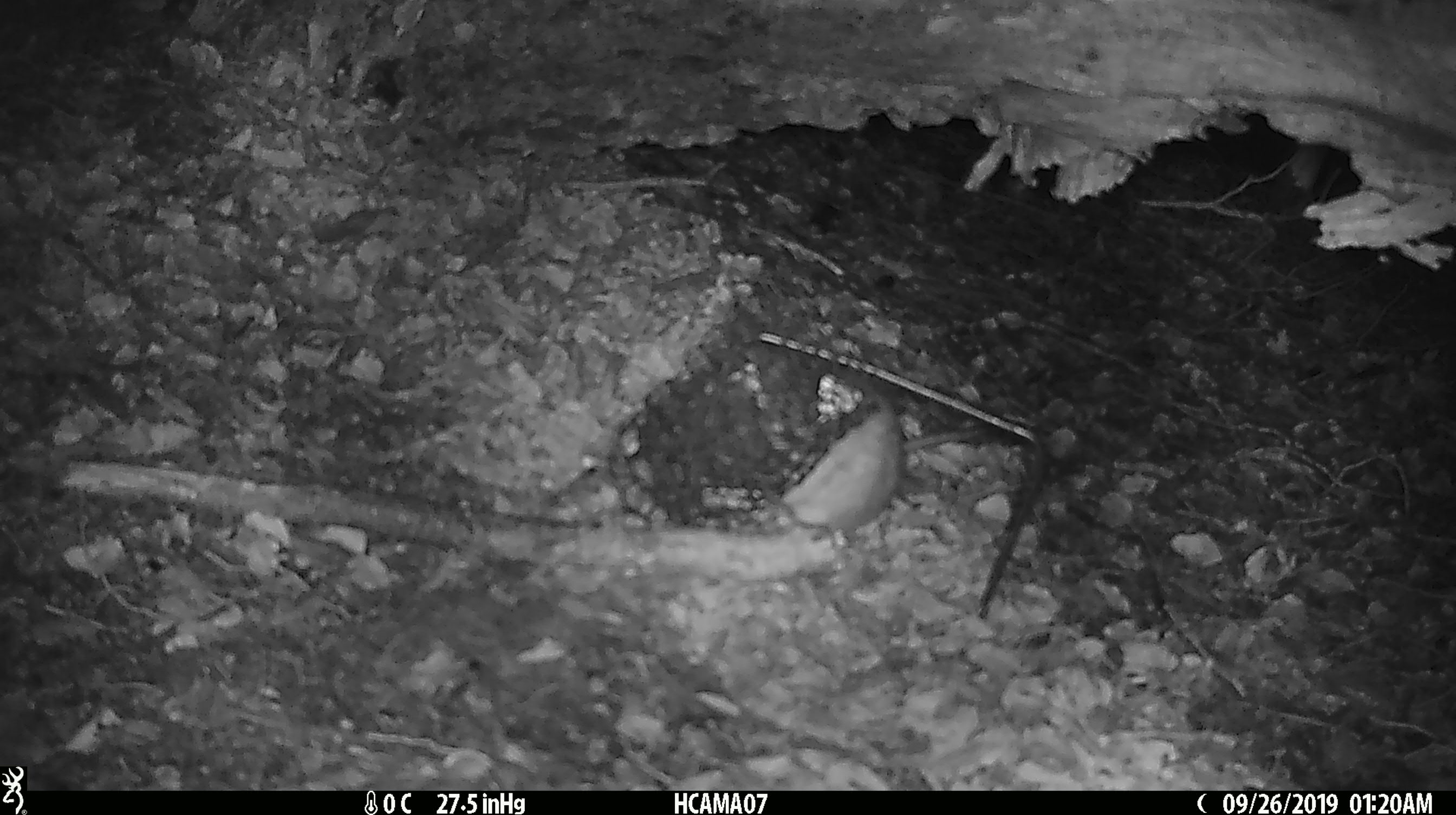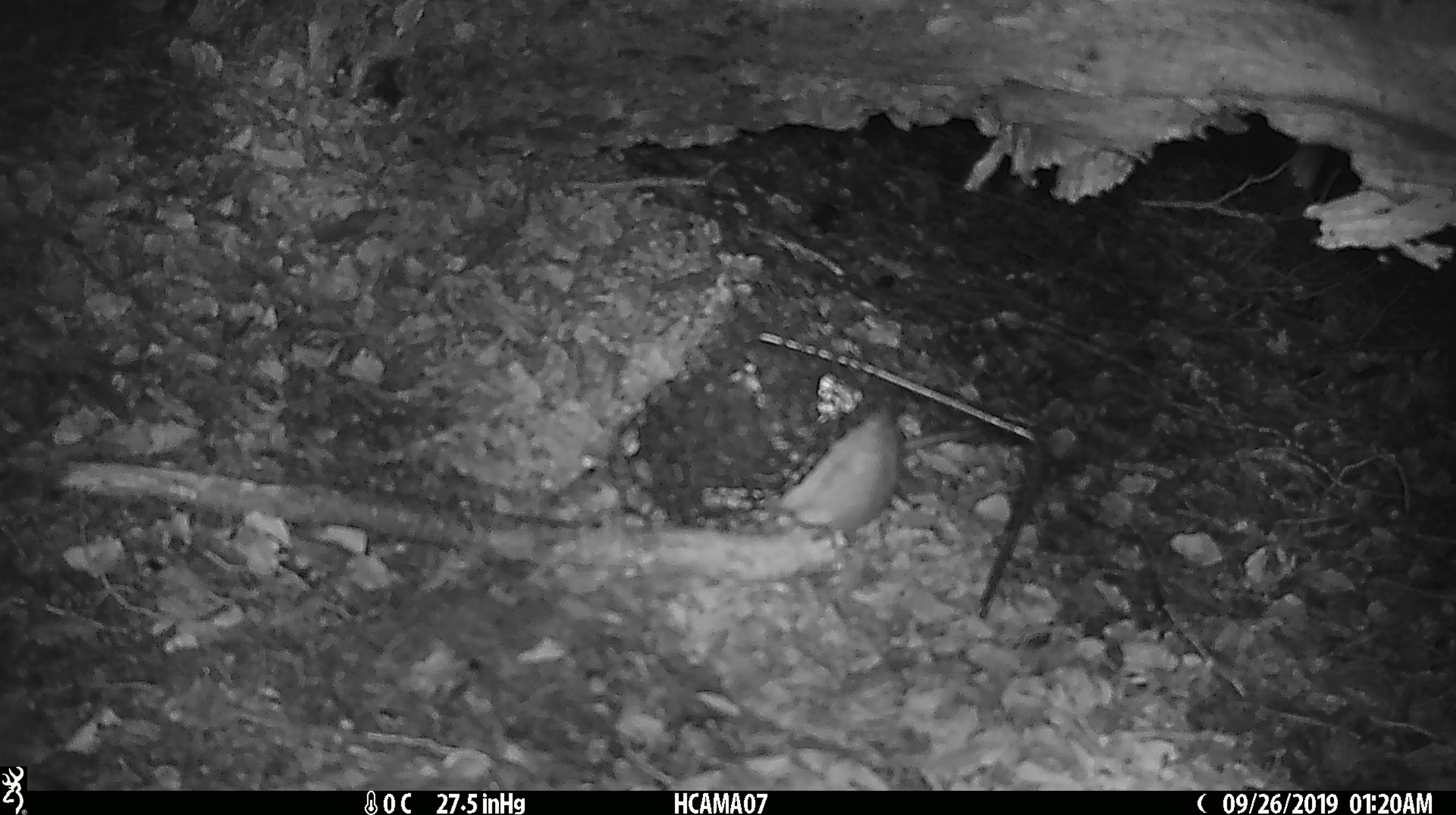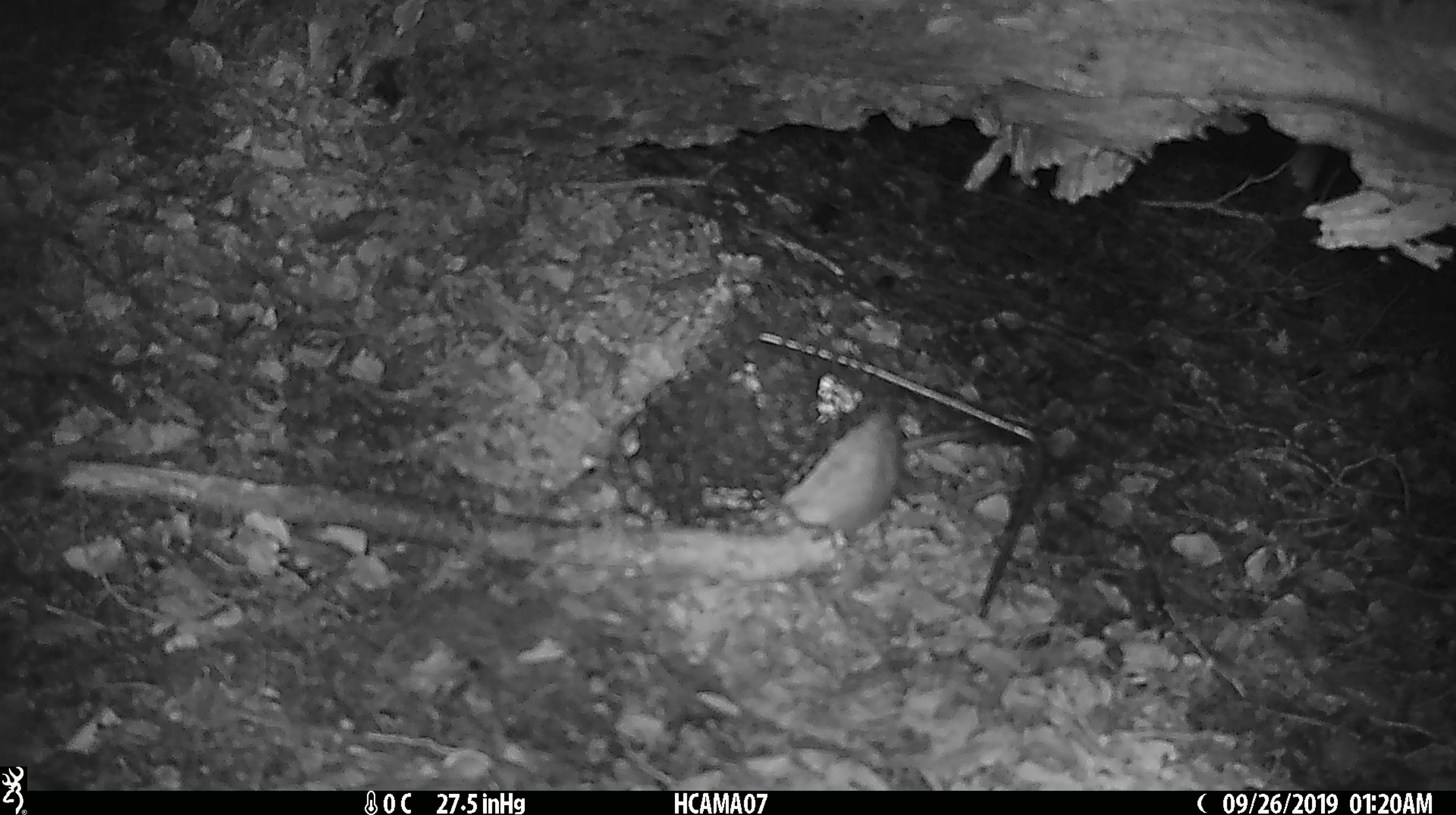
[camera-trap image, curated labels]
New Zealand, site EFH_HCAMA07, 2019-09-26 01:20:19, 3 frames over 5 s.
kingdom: Animalia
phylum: Chordata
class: Mammalia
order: Rodentia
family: Muridae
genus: Rattus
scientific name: Rattus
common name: rat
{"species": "rat (Rattus)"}